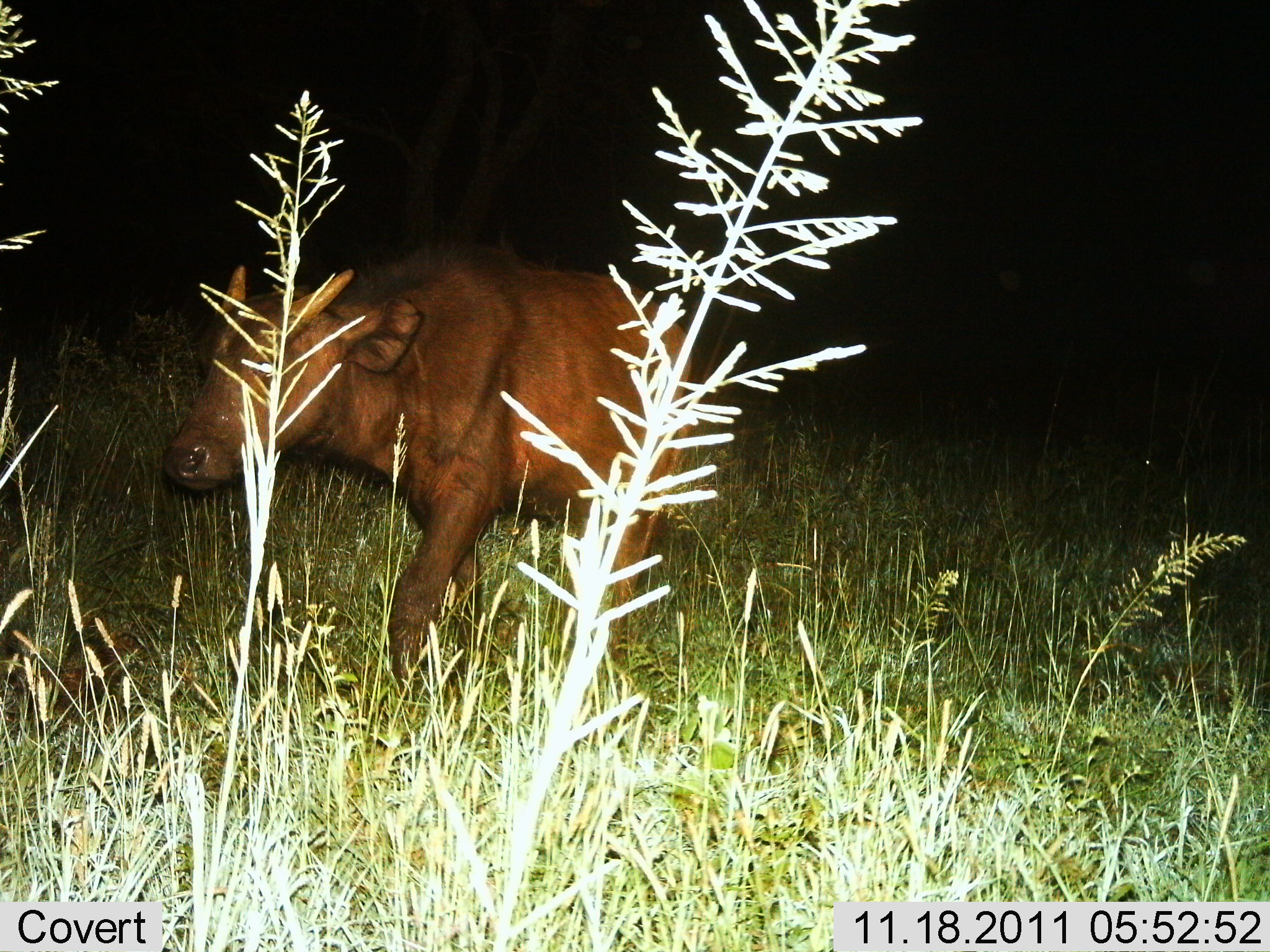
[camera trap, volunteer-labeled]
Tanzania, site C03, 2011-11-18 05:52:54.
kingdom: Animalia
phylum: Chordata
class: Mammalia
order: Artiodactyla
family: Bovidae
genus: Syncerus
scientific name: Syncerus caffer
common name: cape buffalo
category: buffalo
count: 1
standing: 15%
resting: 0%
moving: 85%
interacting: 0%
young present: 31%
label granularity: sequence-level